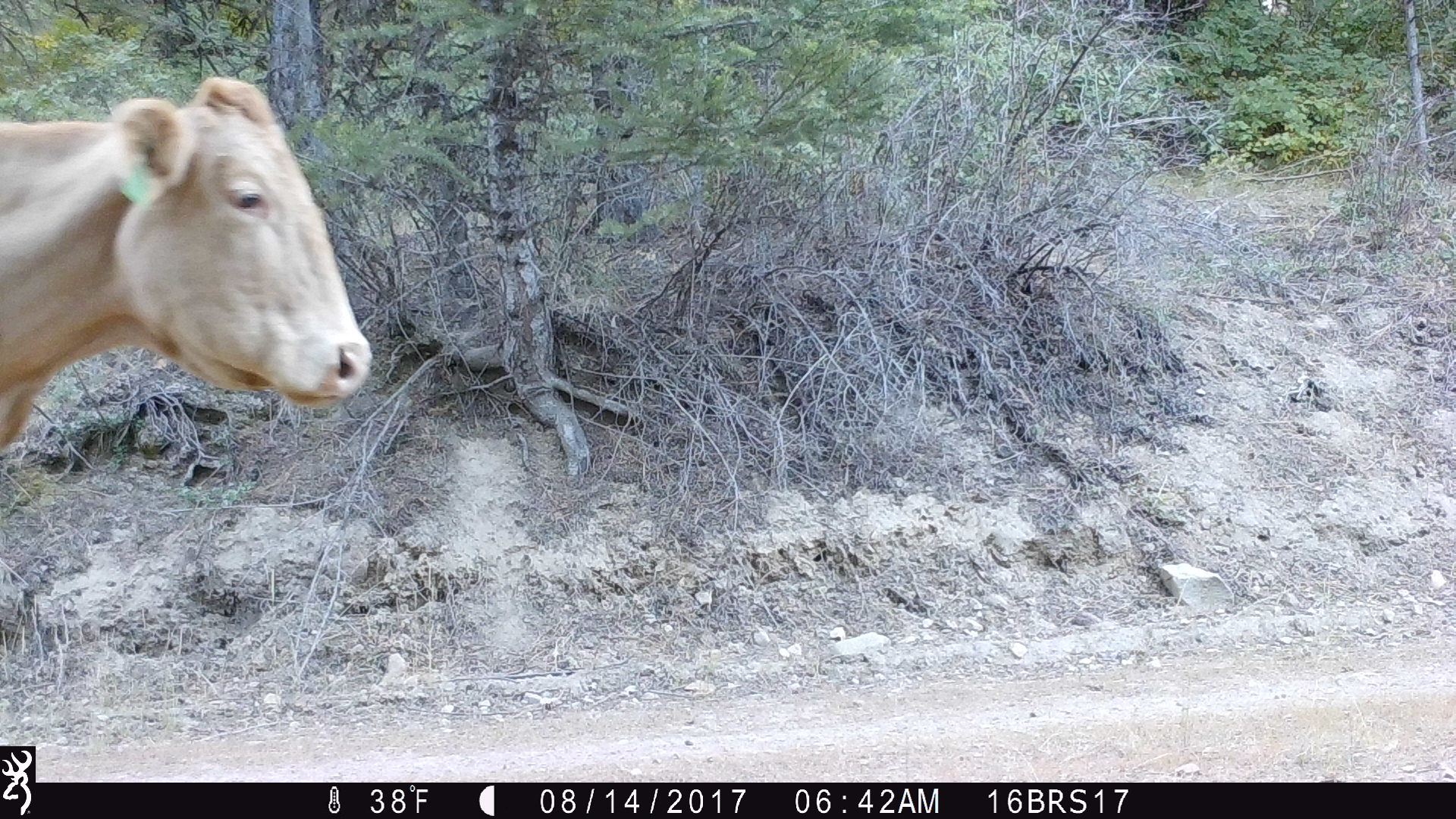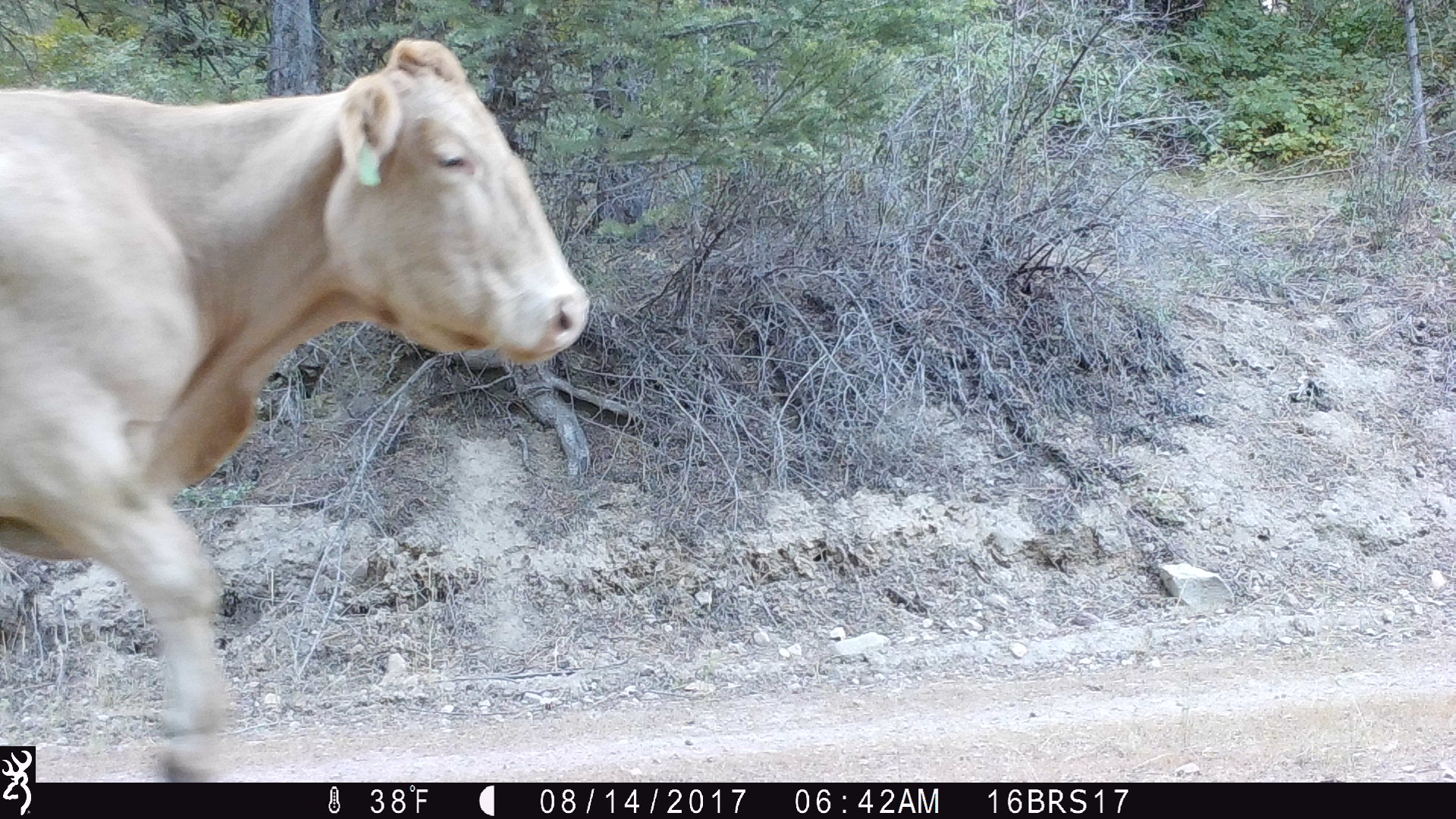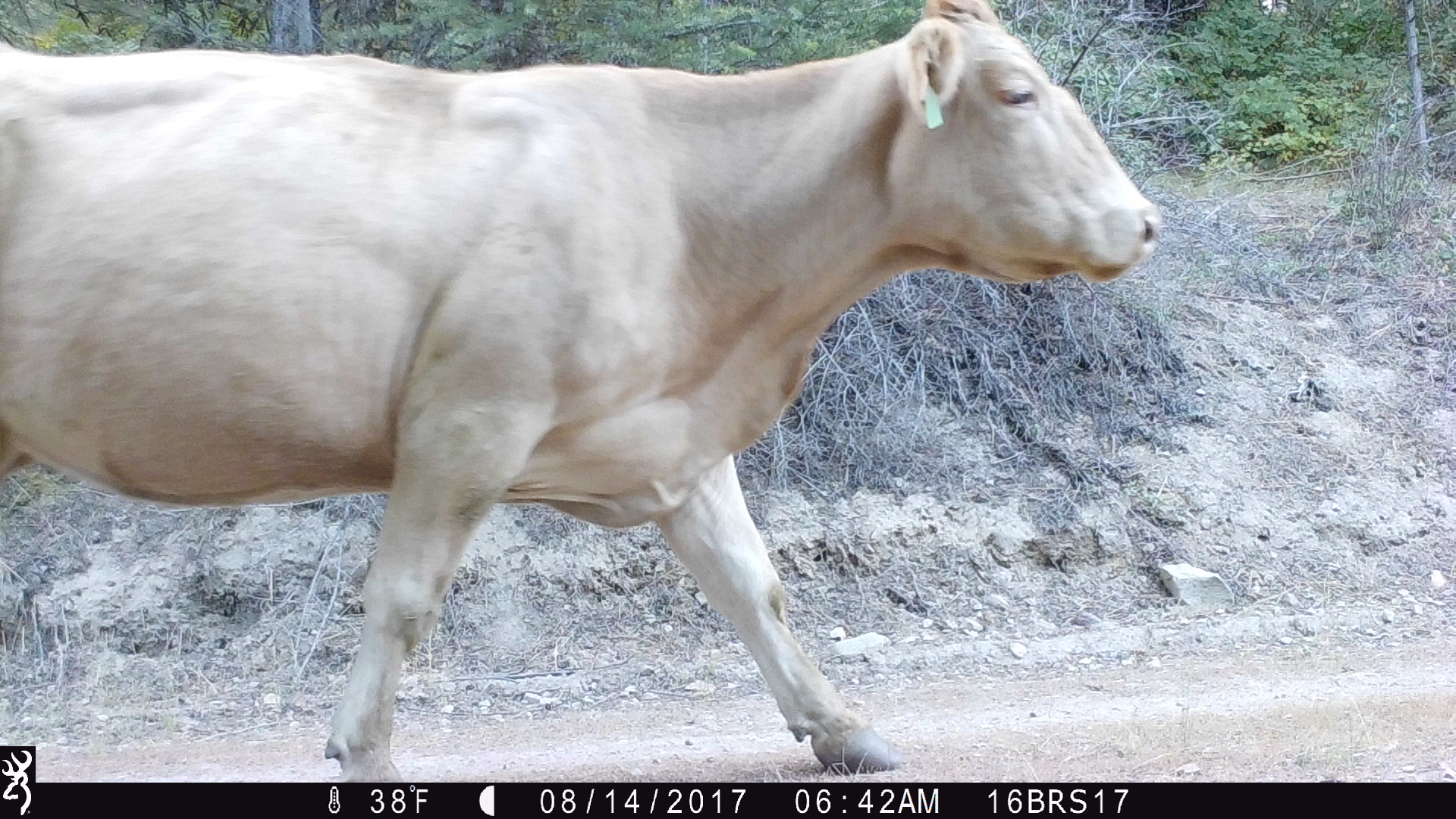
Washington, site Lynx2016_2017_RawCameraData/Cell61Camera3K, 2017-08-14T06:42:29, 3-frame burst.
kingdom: Animalia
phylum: Chordata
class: Mammalia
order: Artiodactyla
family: Bovidae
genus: Bos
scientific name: Bos taurus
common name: domestic cattle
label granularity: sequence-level